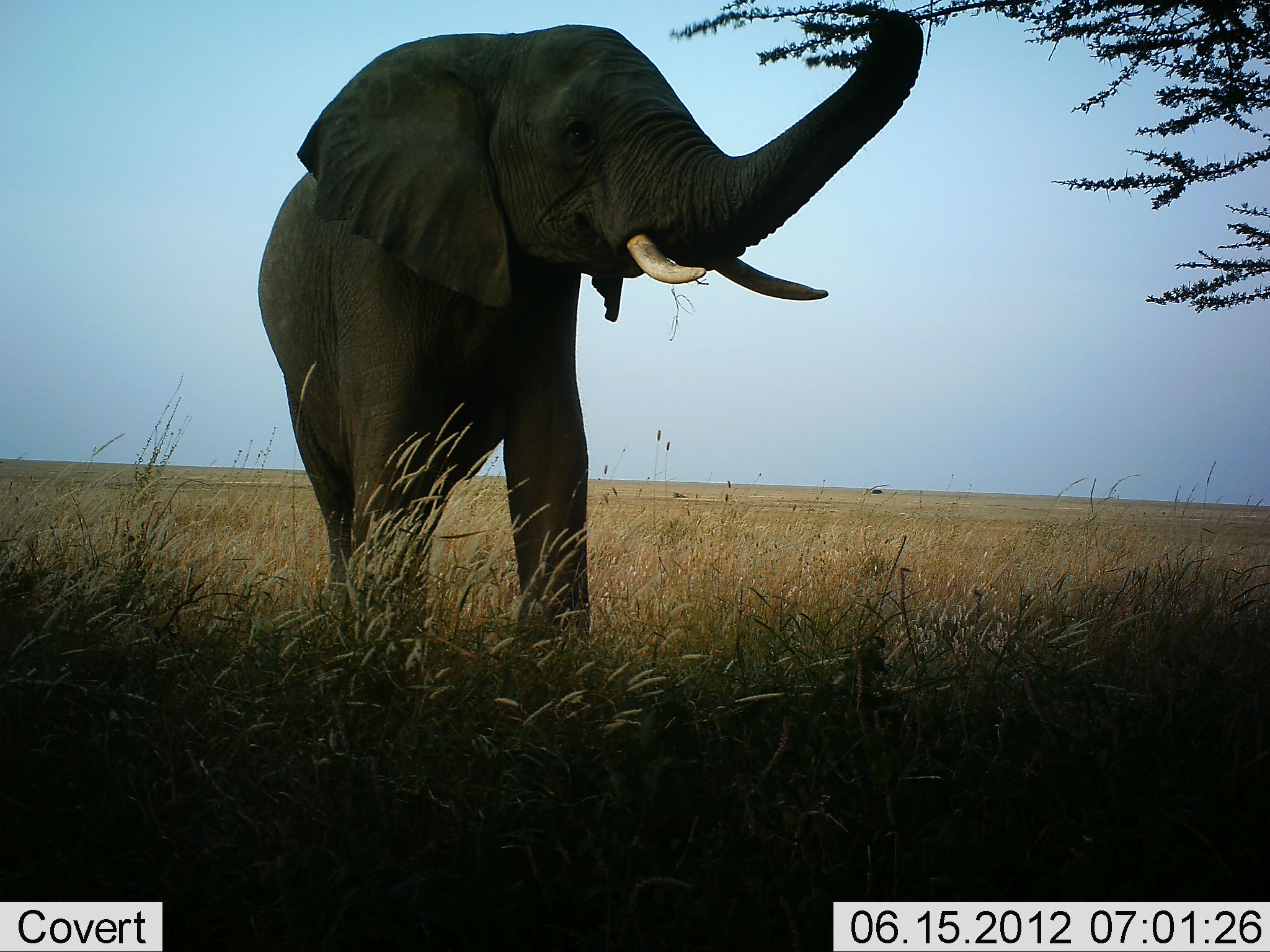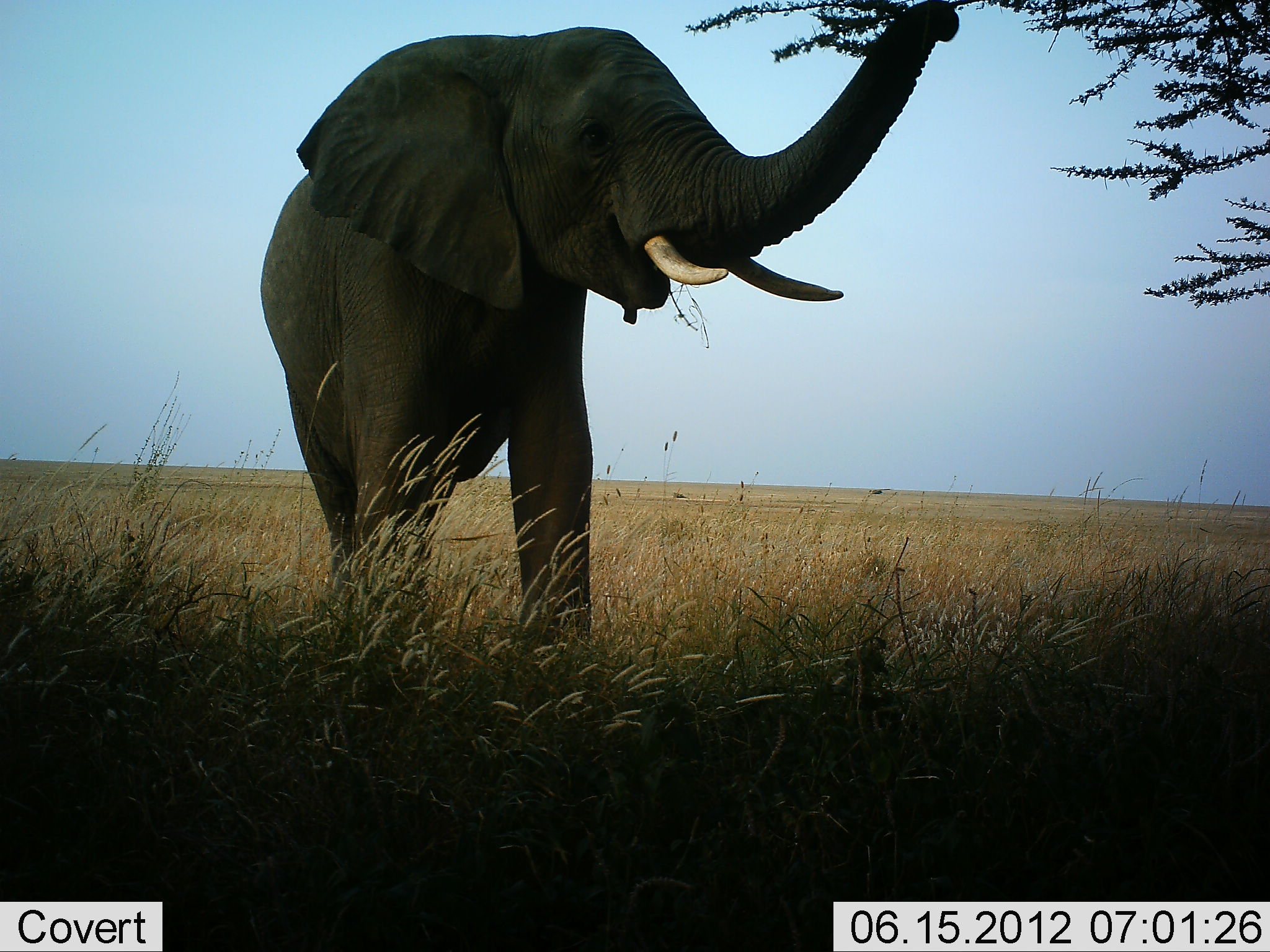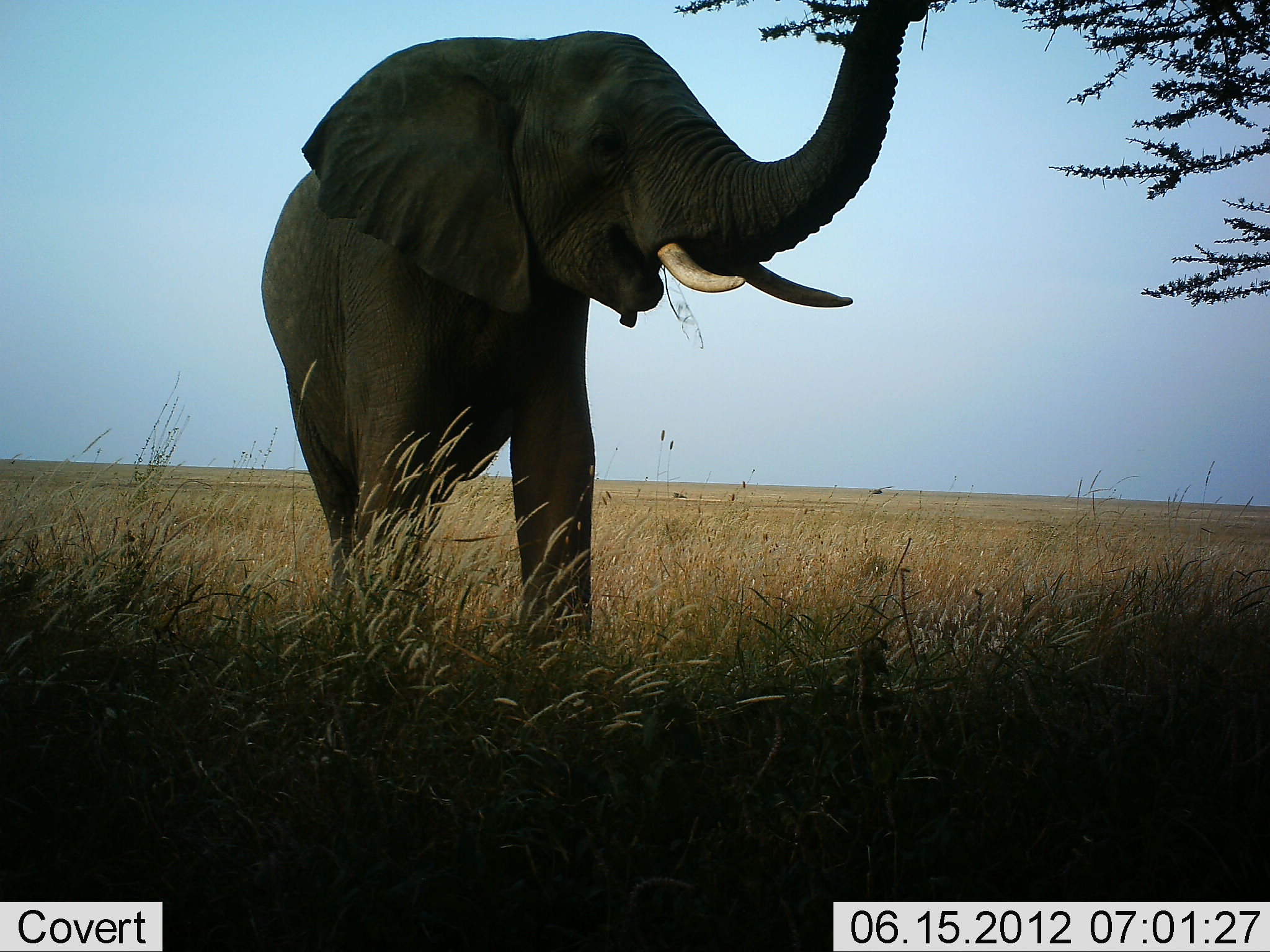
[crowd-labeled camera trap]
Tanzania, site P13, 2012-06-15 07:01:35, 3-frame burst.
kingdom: Animalia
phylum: Chordata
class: Mammalia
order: Proboscidea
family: Elephantidae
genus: Loxodonta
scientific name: Loxodonta africana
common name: african bush elephant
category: elephant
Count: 1.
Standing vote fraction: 60%.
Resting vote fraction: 0%.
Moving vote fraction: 0%.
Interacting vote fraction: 0%.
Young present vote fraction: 0%.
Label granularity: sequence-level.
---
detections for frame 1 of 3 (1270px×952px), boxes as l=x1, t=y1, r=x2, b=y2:
animal: l=249, t=5, r=925, b=685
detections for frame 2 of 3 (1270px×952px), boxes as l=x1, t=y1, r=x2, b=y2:
animal: l=255, t=0, r=963, b=690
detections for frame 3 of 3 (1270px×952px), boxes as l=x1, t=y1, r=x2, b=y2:
animal: l=261, t=0, r=934, b=713